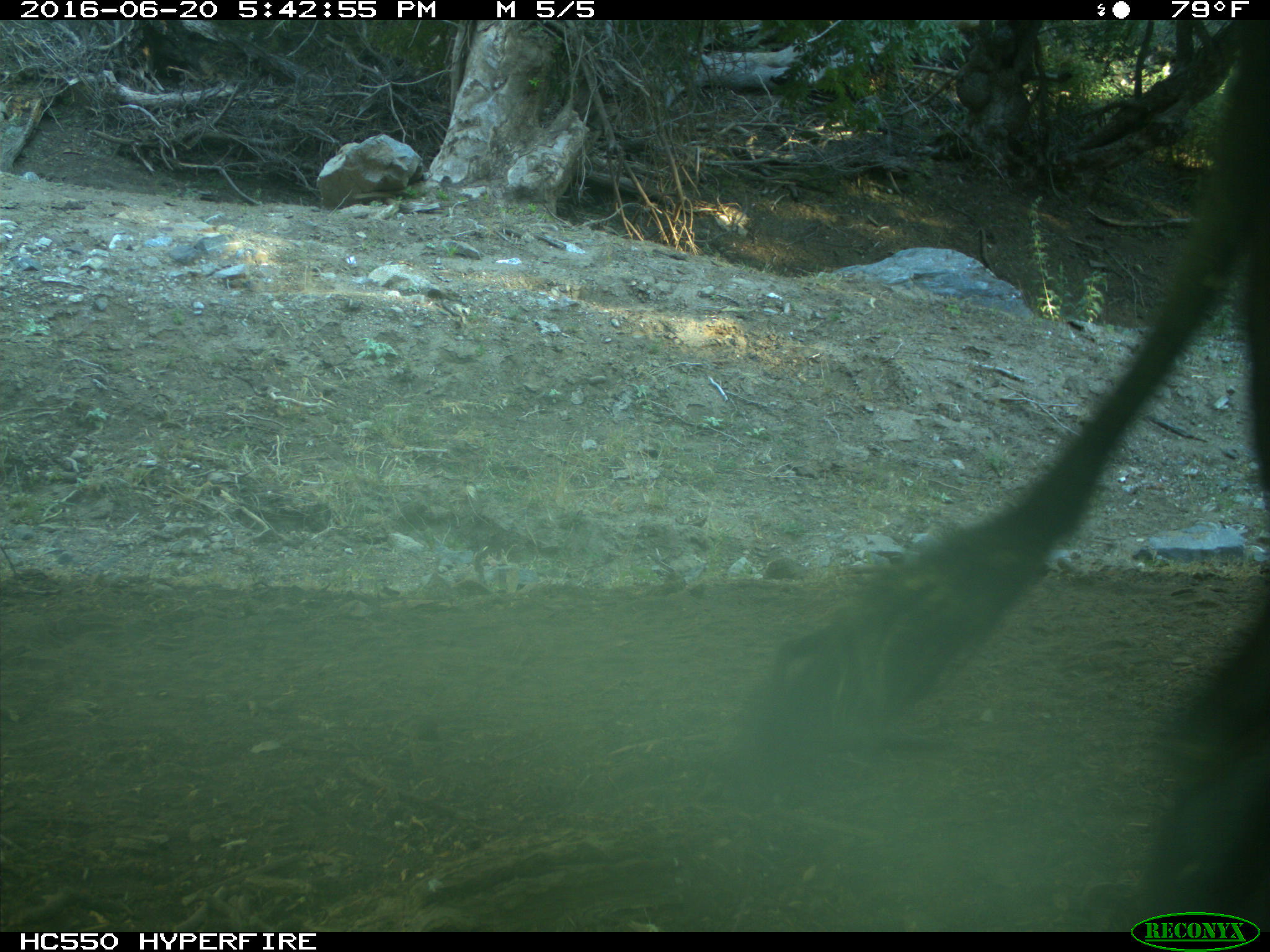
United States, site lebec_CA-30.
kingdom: Animalia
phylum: Chordata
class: Mammalia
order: Artiodactyla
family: Bovidae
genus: Bos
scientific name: Bos taurus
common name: domestic cow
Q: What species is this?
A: Bos taurus (domestic cow).